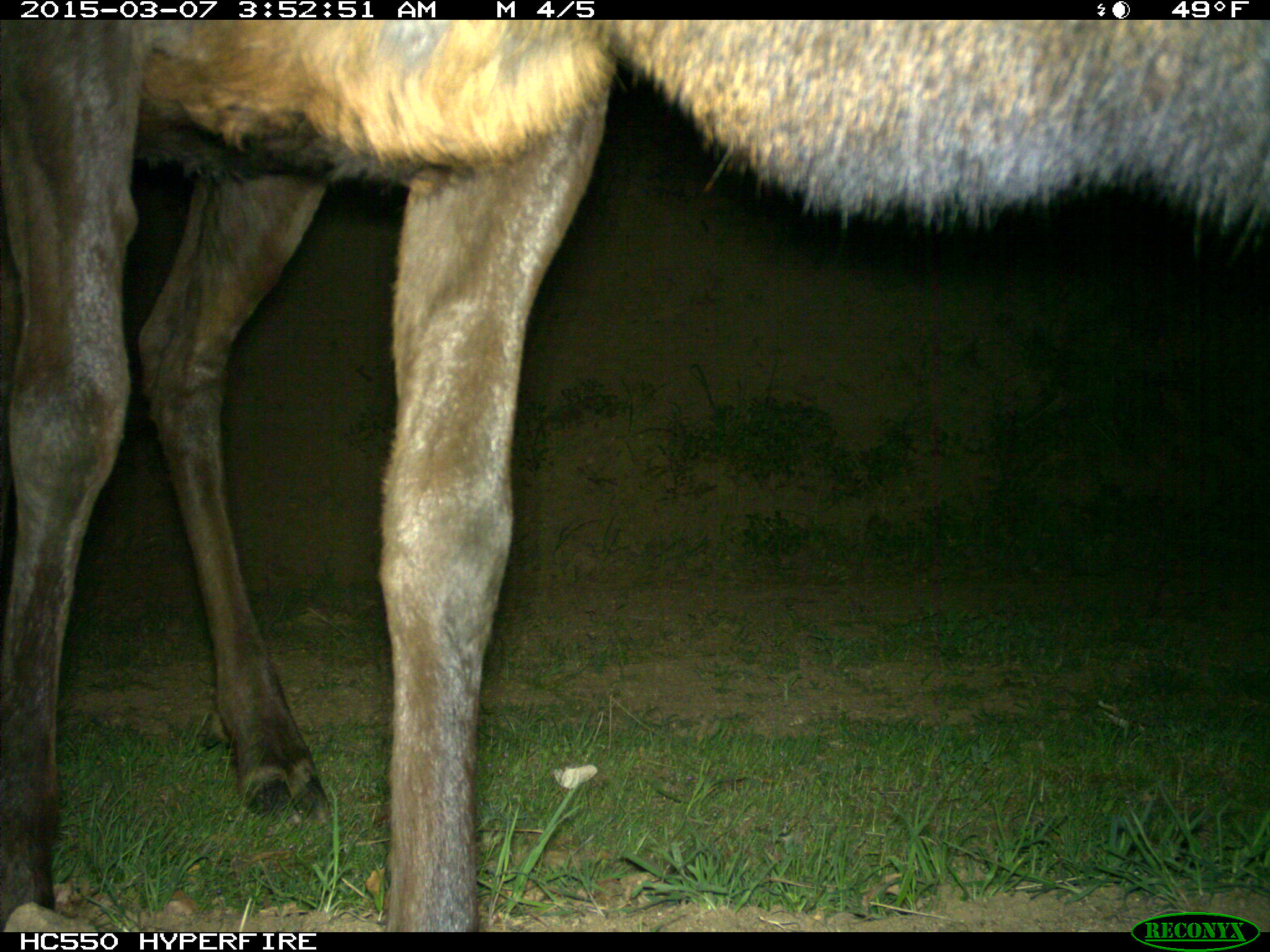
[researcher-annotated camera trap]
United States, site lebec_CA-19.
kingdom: Animalia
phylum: Chordata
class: Mammalia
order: Artiodactyla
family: Cervidae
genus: Cervus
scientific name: Cervus canadensis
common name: elk